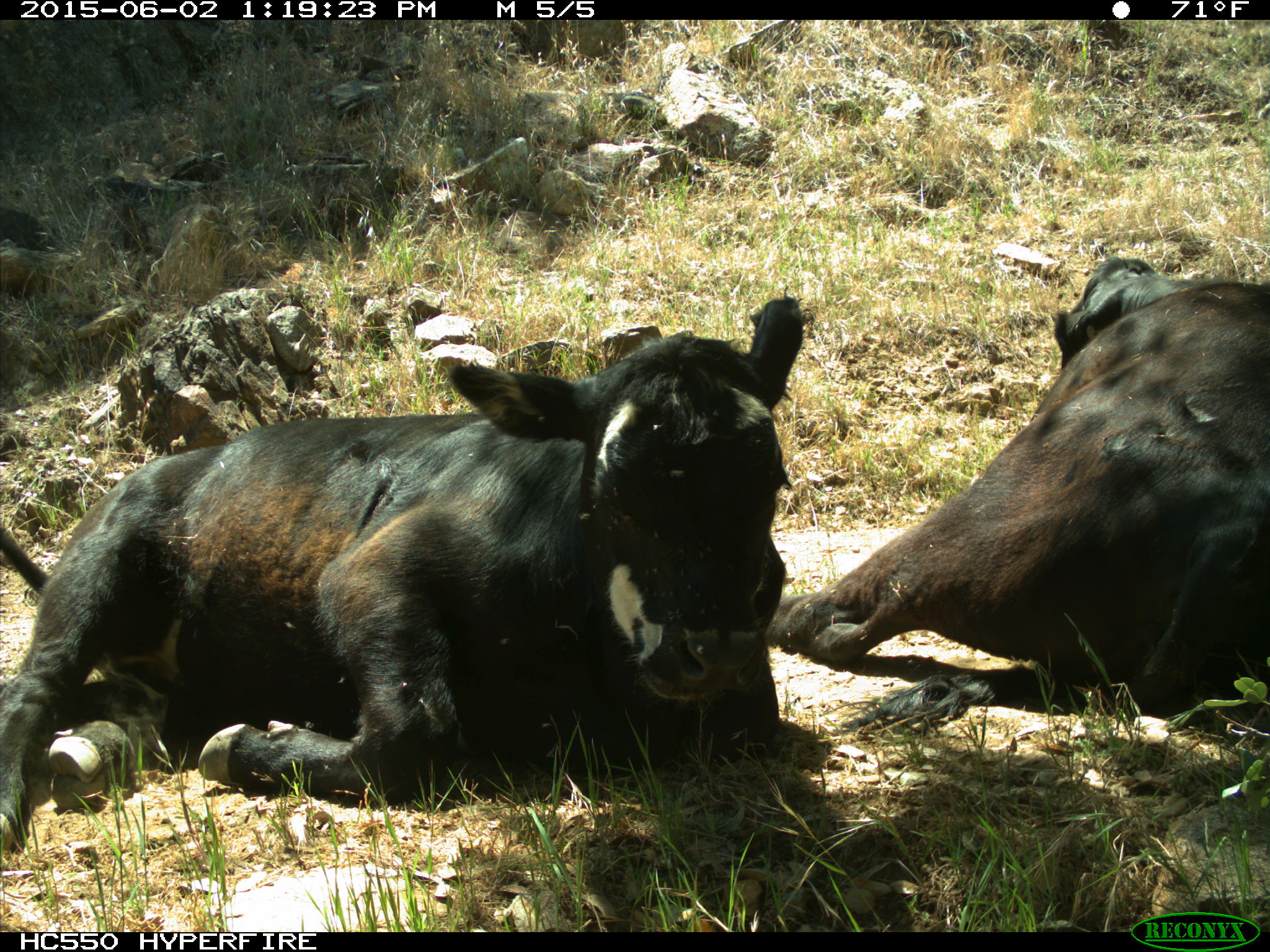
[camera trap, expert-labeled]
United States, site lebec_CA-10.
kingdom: Animalia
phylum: Chordata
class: Mammalia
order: Artiodactyla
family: Bovidae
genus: Bos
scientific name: Bos taurus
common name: domestic cow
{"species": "Bos taurus (domestic cow)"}